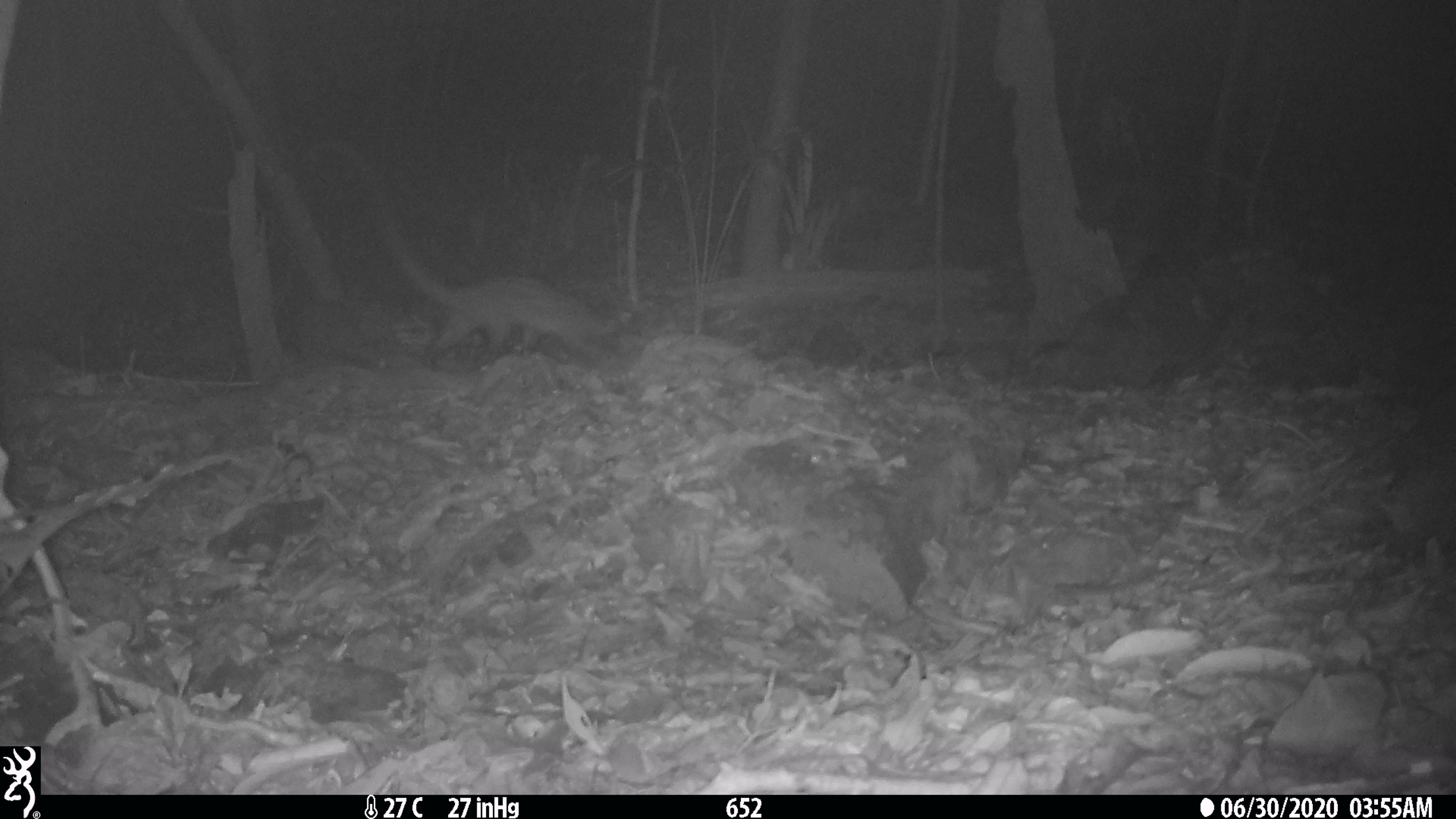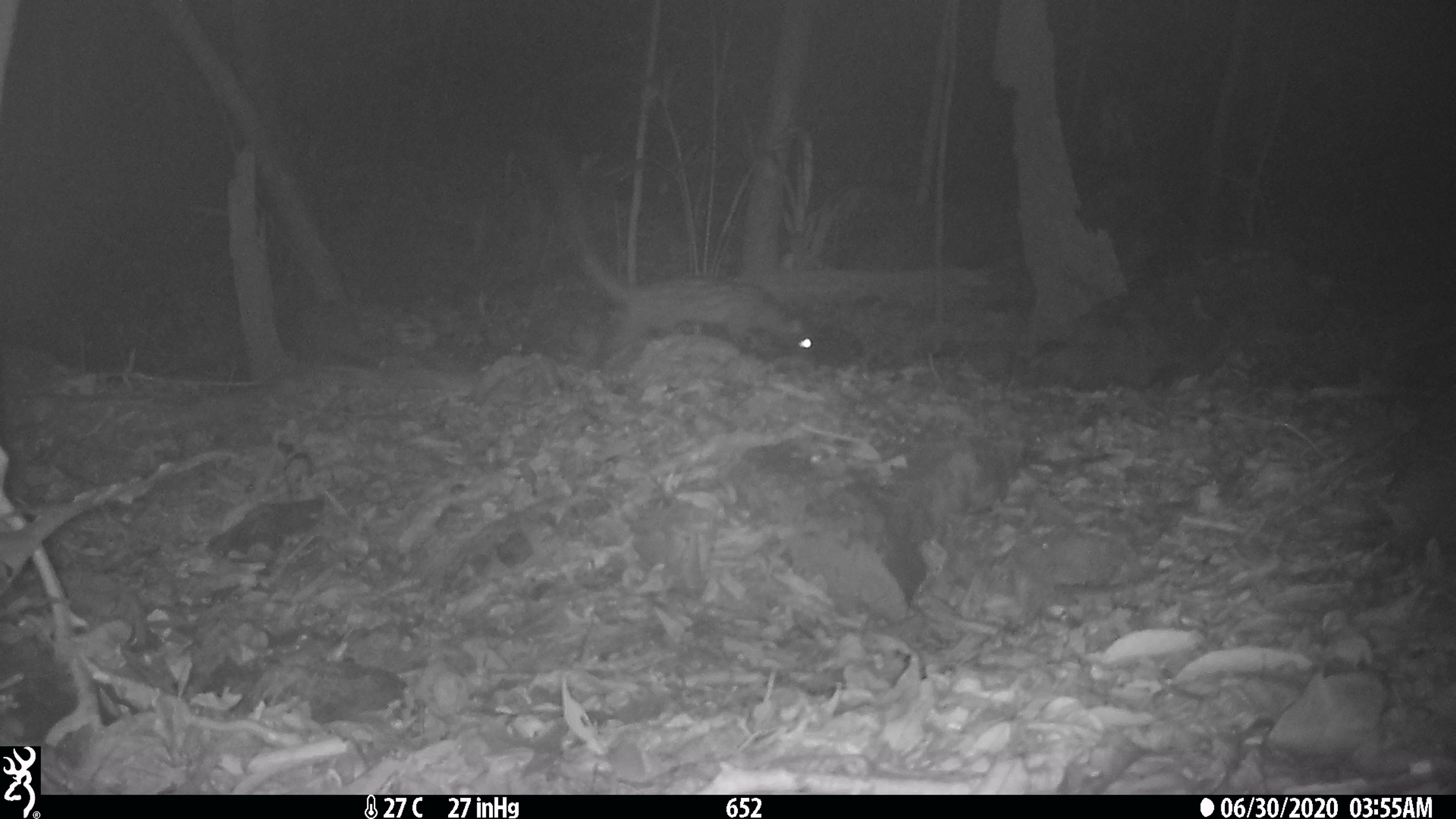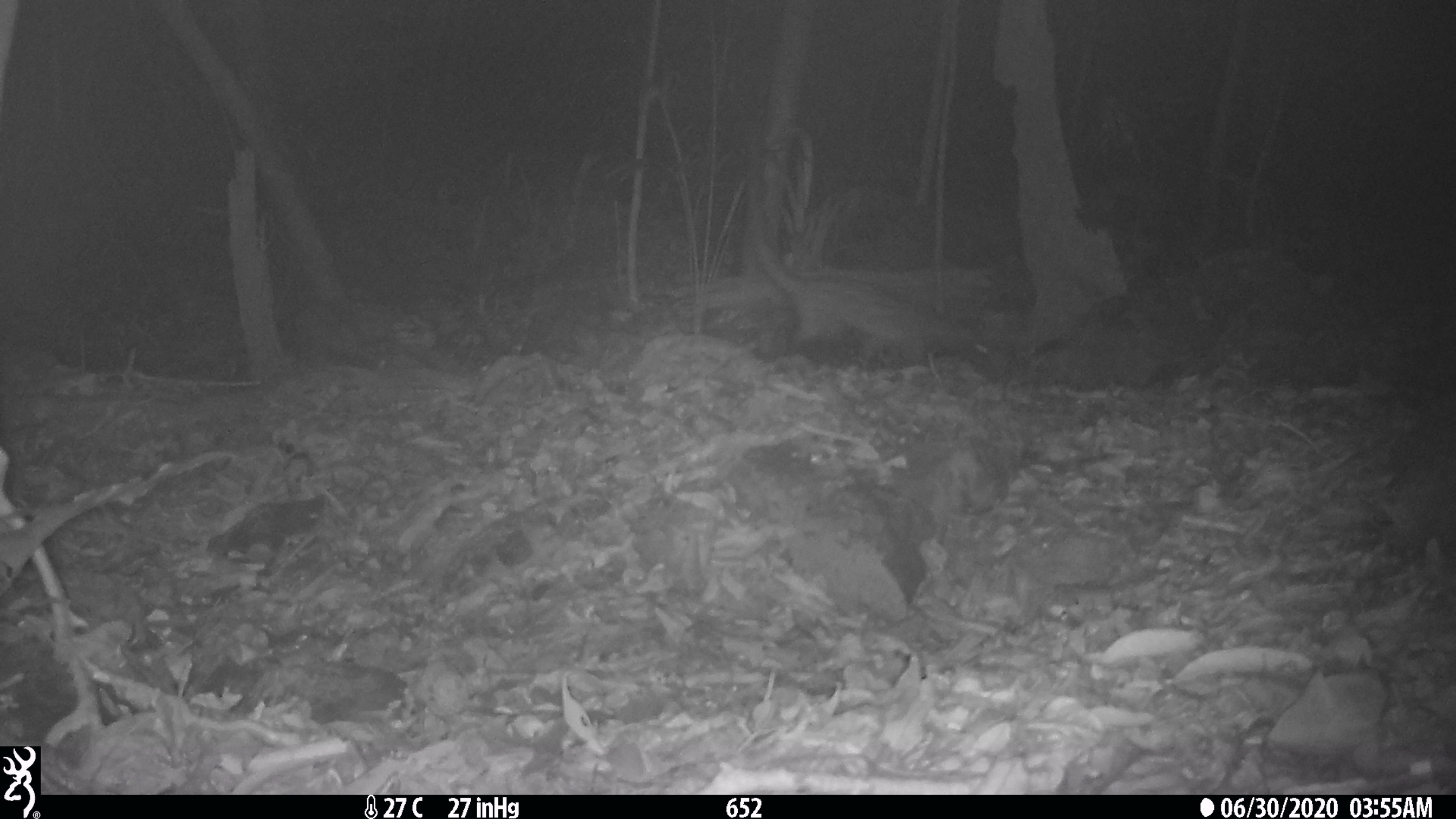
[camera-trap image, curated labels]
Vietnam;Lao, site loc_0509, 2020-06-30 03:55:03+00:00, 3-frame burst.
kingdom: Animalia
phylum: Chordata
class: Mammalia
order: Carnivora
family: Viverridae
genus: Paradoxurus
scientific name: Paradoxurus hermaphroditus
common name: common palm civet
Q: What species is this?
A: Common palm civet (Paradoxurus hermaphroditus).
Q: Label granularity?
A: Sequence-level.